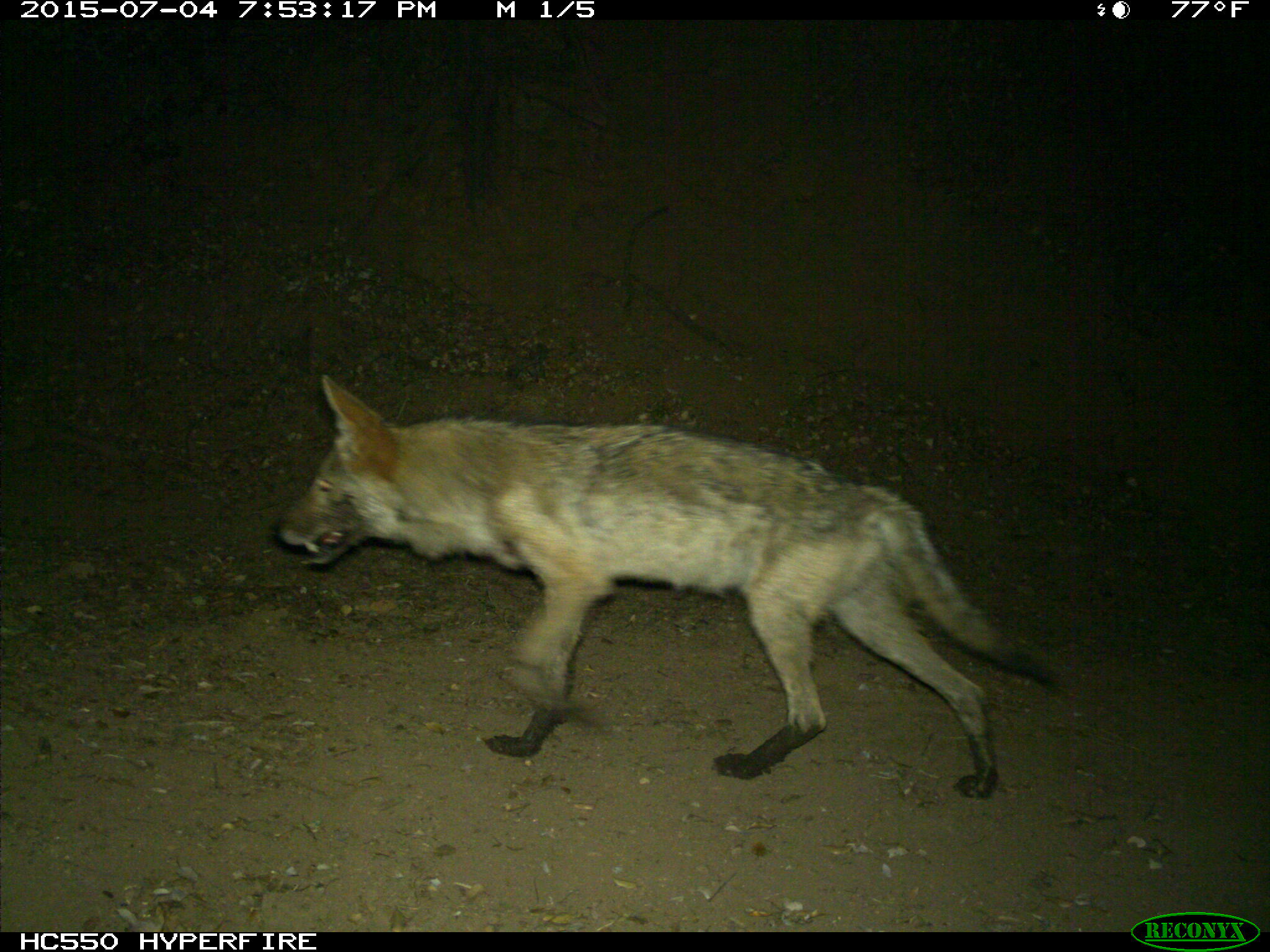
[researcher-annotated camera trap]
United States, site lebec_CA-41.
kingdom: Animalia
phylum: Chordata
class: Mammalia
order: Carnivora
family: Canidae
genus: Canis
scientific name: Canis latrans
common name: coyote